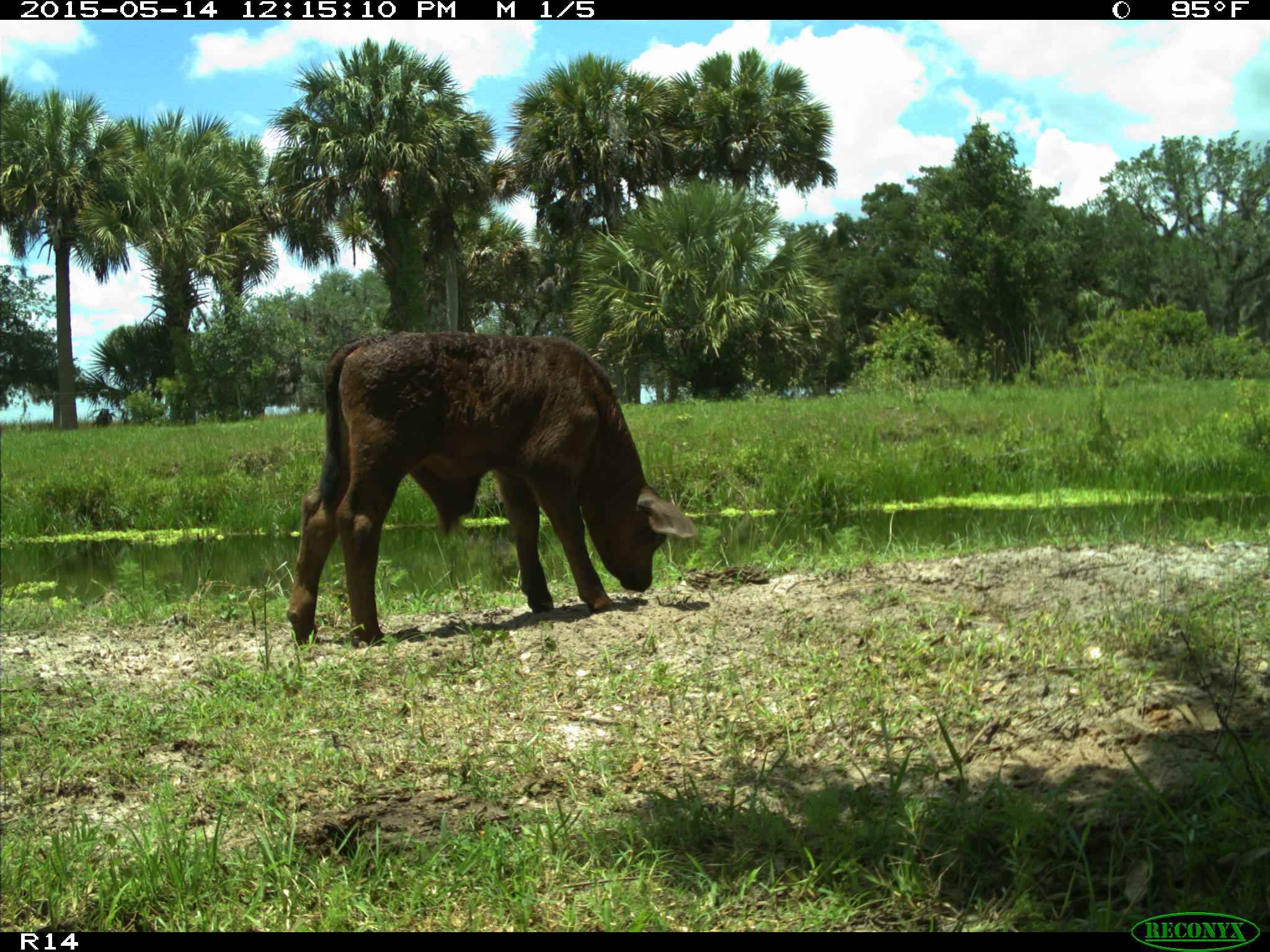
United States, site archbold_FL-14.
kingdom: Animalia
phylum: Chordata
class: Mammalia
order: Artiodactyla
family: Bovidae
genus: Bos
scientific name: Bos taurus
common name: domestic cow